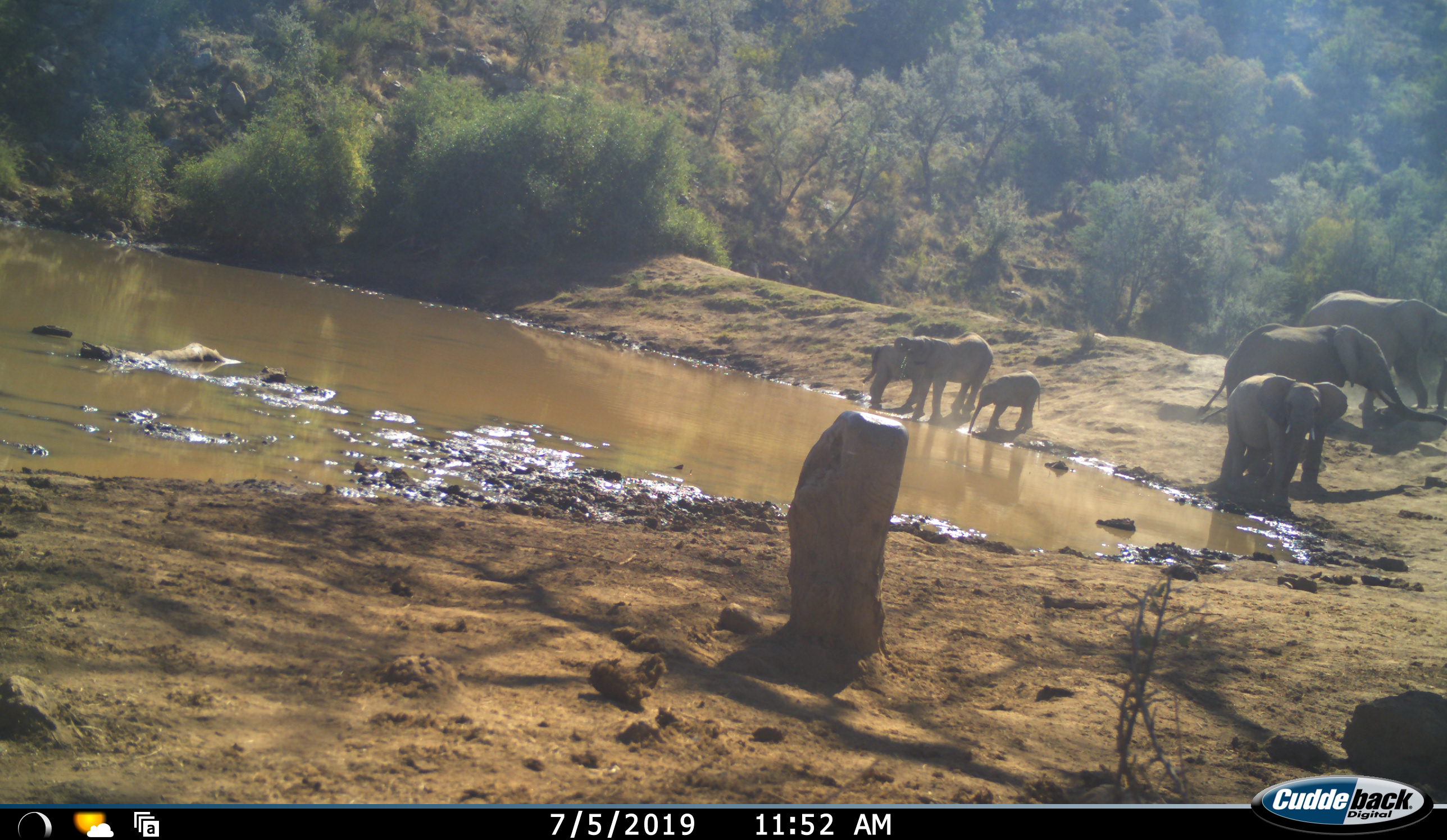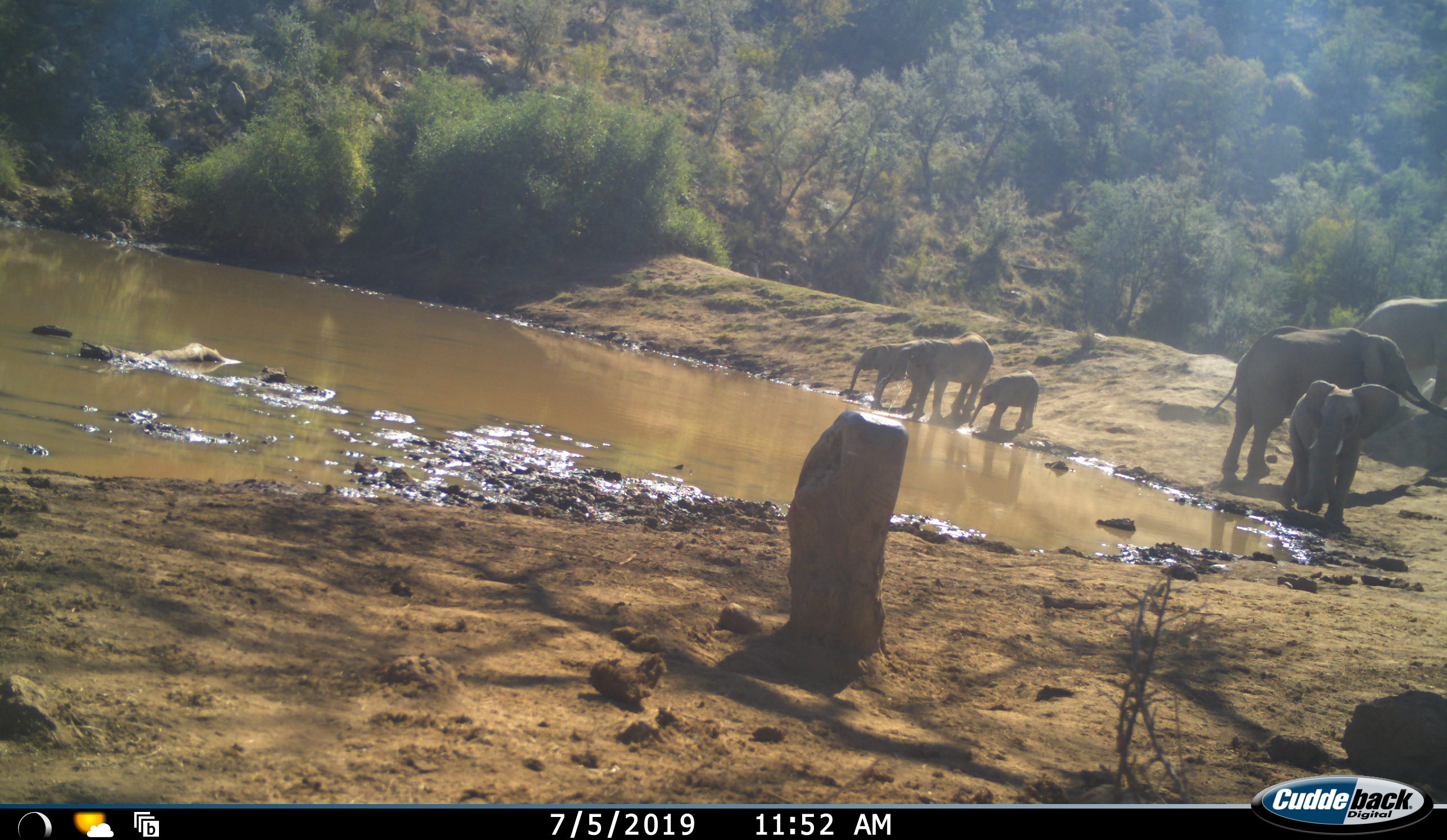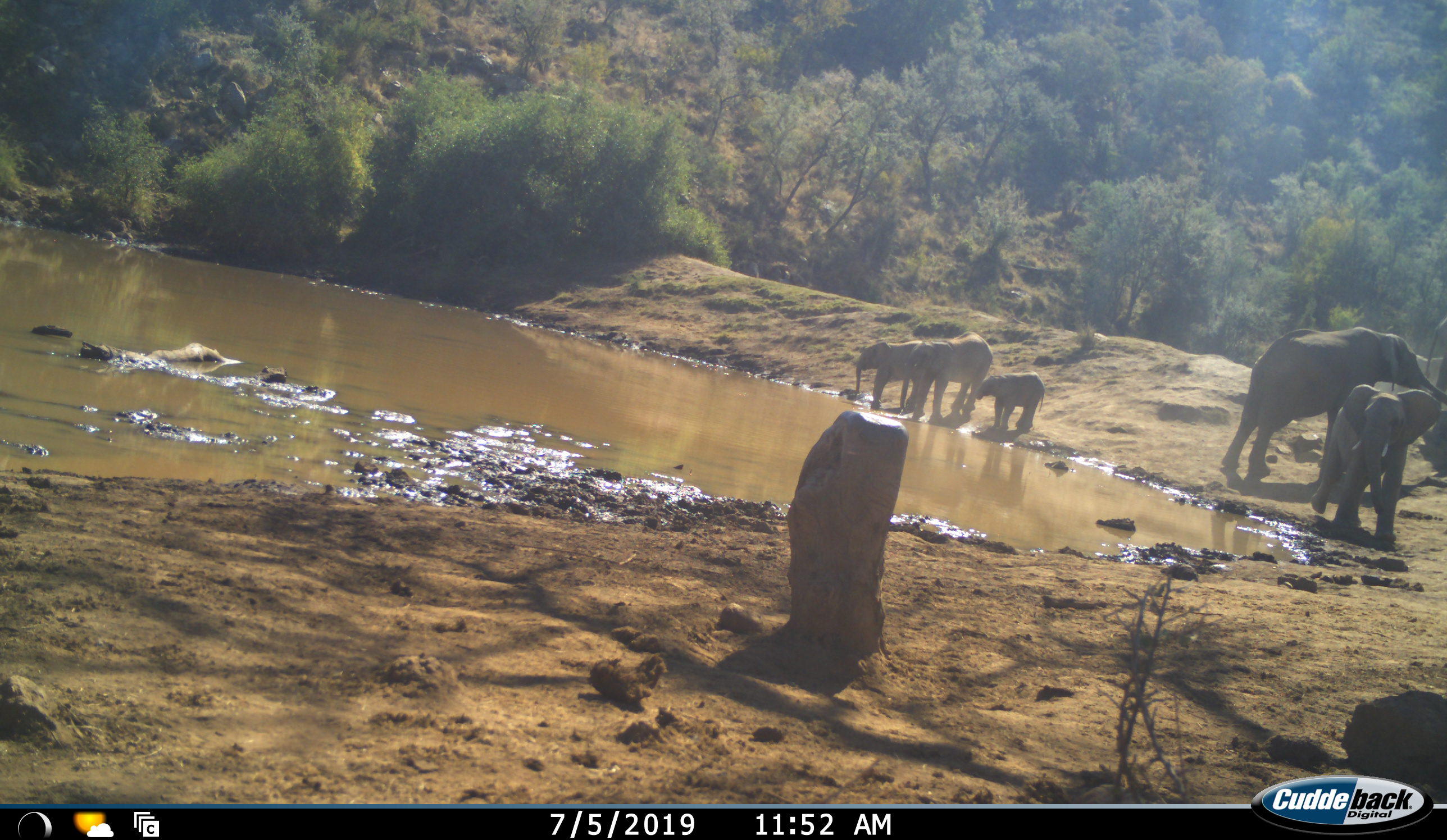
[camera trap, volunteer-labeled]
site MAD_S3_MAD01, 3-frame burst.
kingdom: Animalia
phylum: Chordata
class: Mammalia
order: Proboscidea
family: Elephantidae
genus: Loxodonta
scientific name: Loxodonta africana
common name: african bush elephant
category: elephant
Elephant (african bush elephant) (Loxodonta africana), count 6. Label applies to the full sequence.